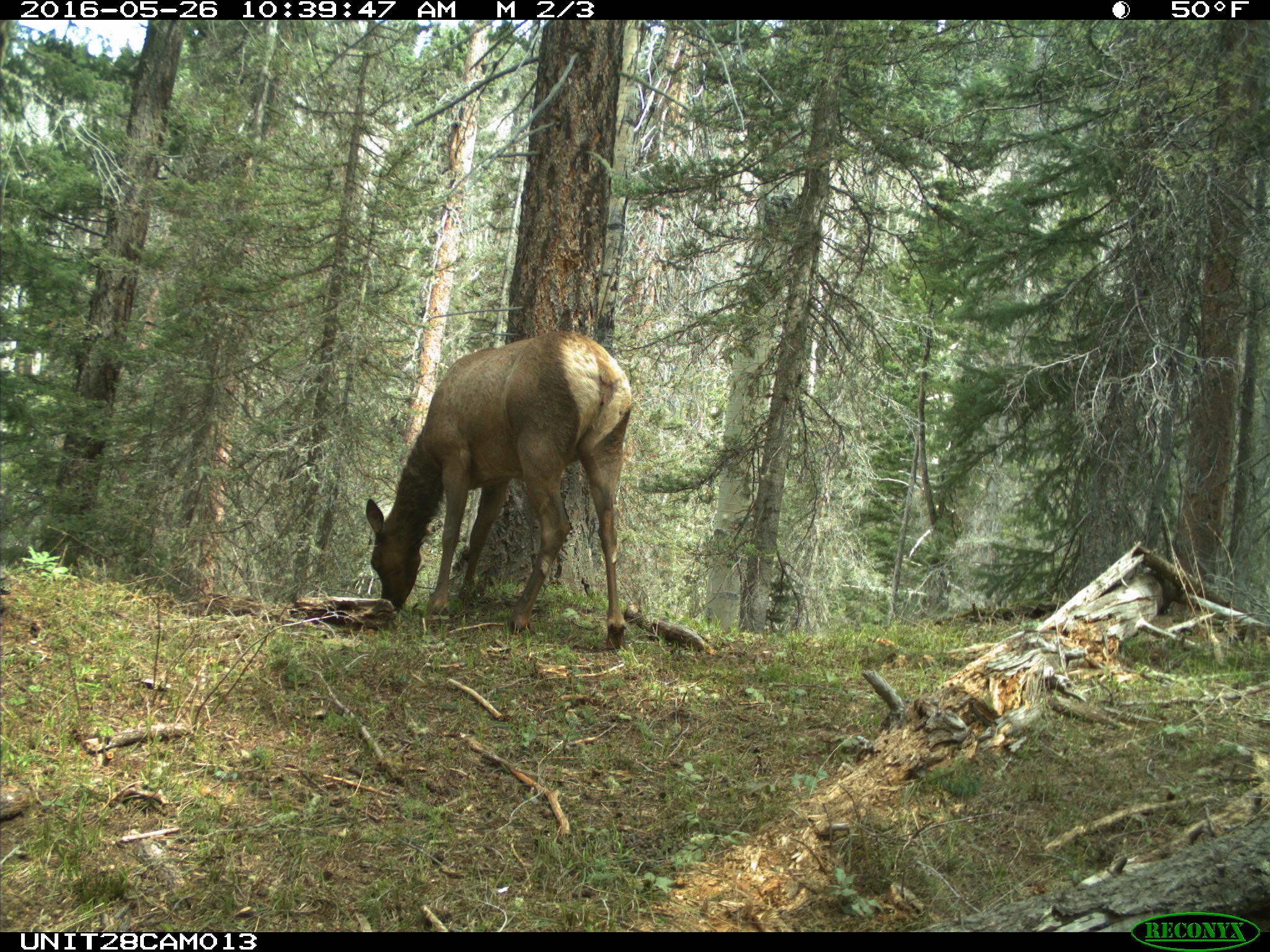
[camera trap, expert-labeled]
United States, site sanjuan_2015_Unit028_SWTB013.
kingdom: Animalia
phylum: Chordata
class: Mammalia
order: Artiodactyla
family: Cervidae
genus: Cervus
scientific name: Cervus elaphus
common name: red deer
Cervus elaphus (red deer).